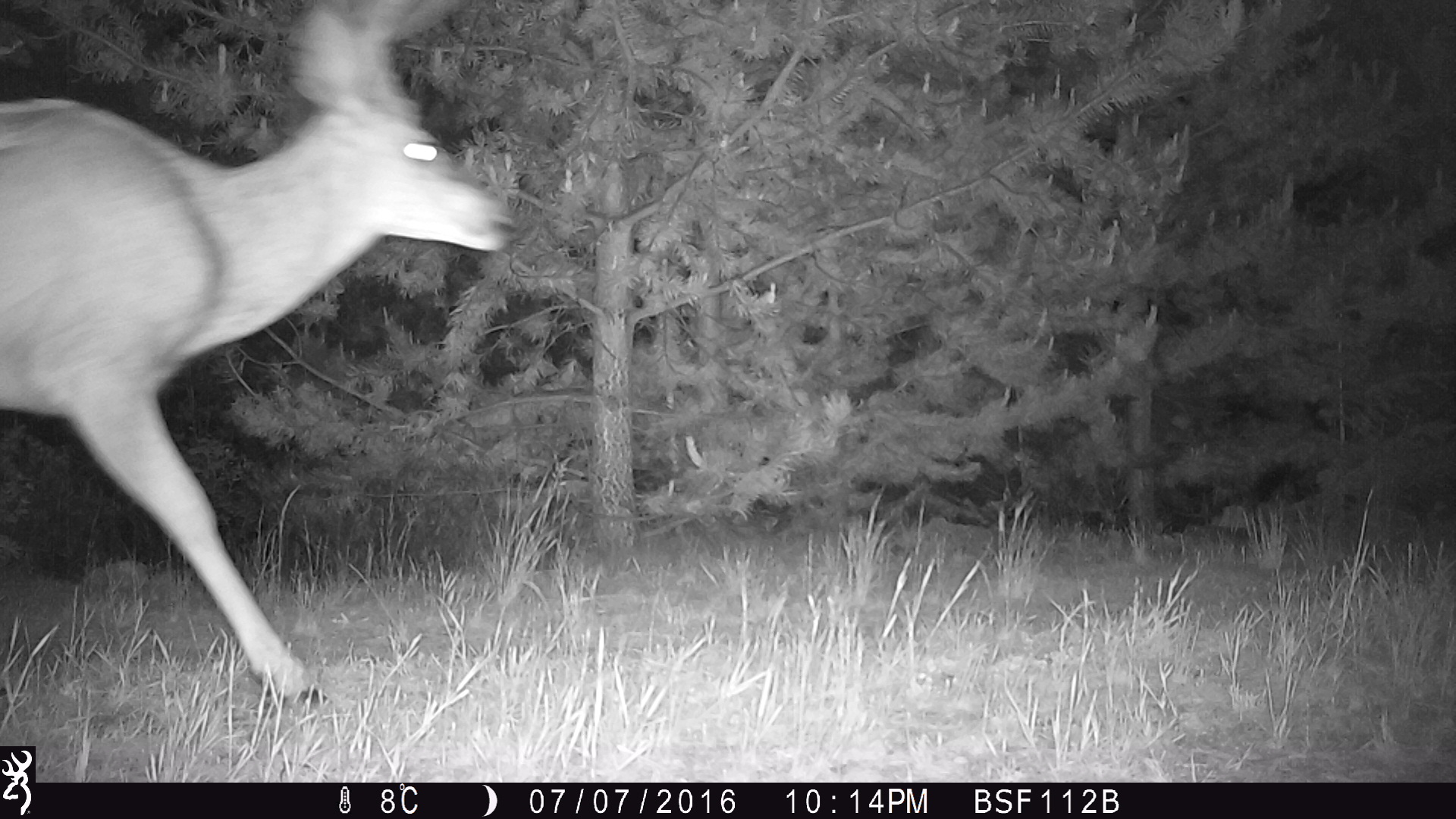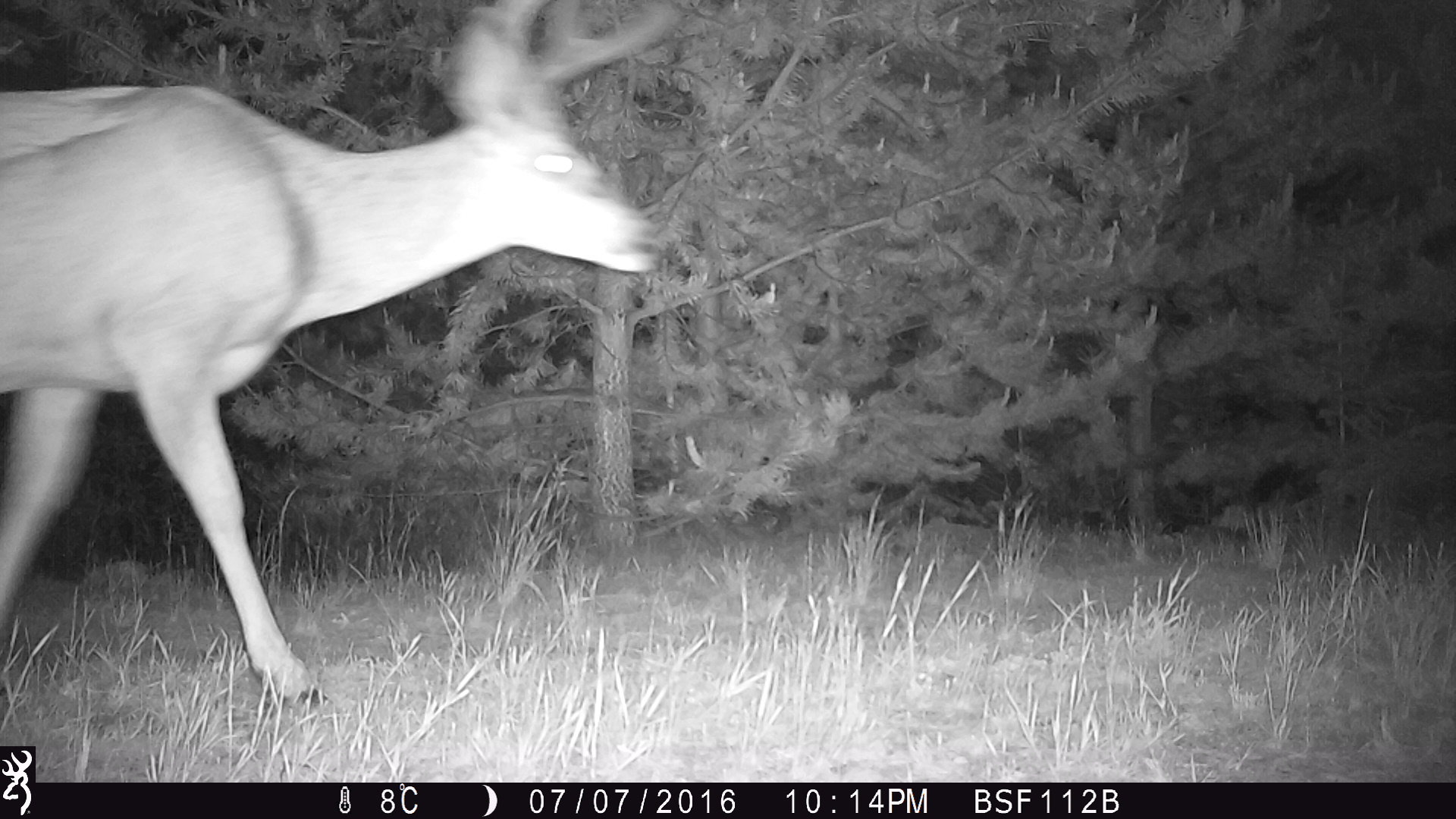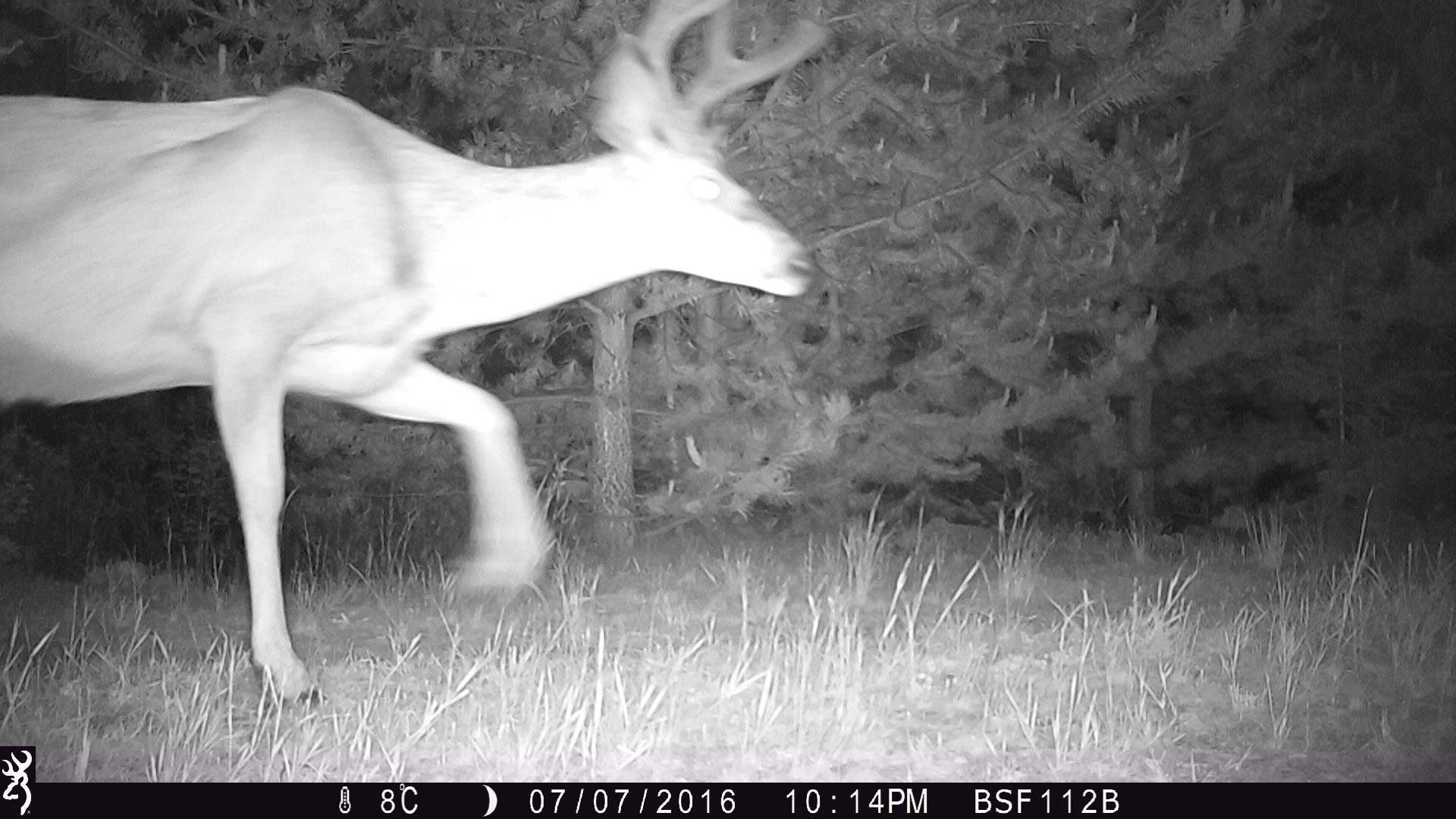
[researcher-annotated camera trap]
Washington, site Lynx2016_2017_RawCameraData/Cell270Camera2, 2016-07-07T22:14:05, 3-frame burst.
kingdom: Animalia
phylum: Chordata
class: Mammalia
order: Artiodactyla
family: Cervidae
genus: Odocoileus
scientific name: Odocoileus hemionus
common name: mule deer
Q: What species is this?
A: Odocoileus hemionus (mule deer).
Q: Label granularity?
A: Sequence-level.